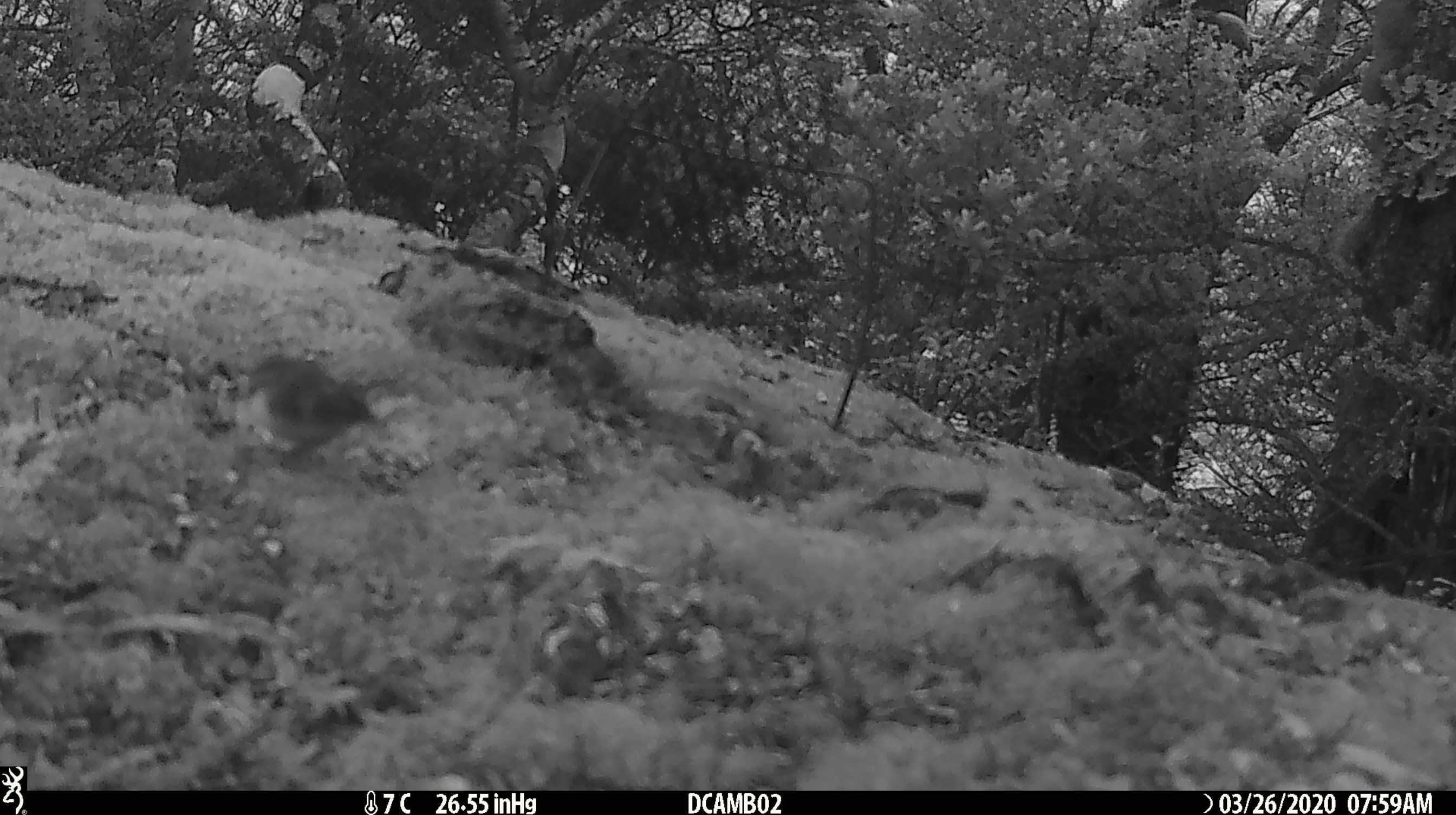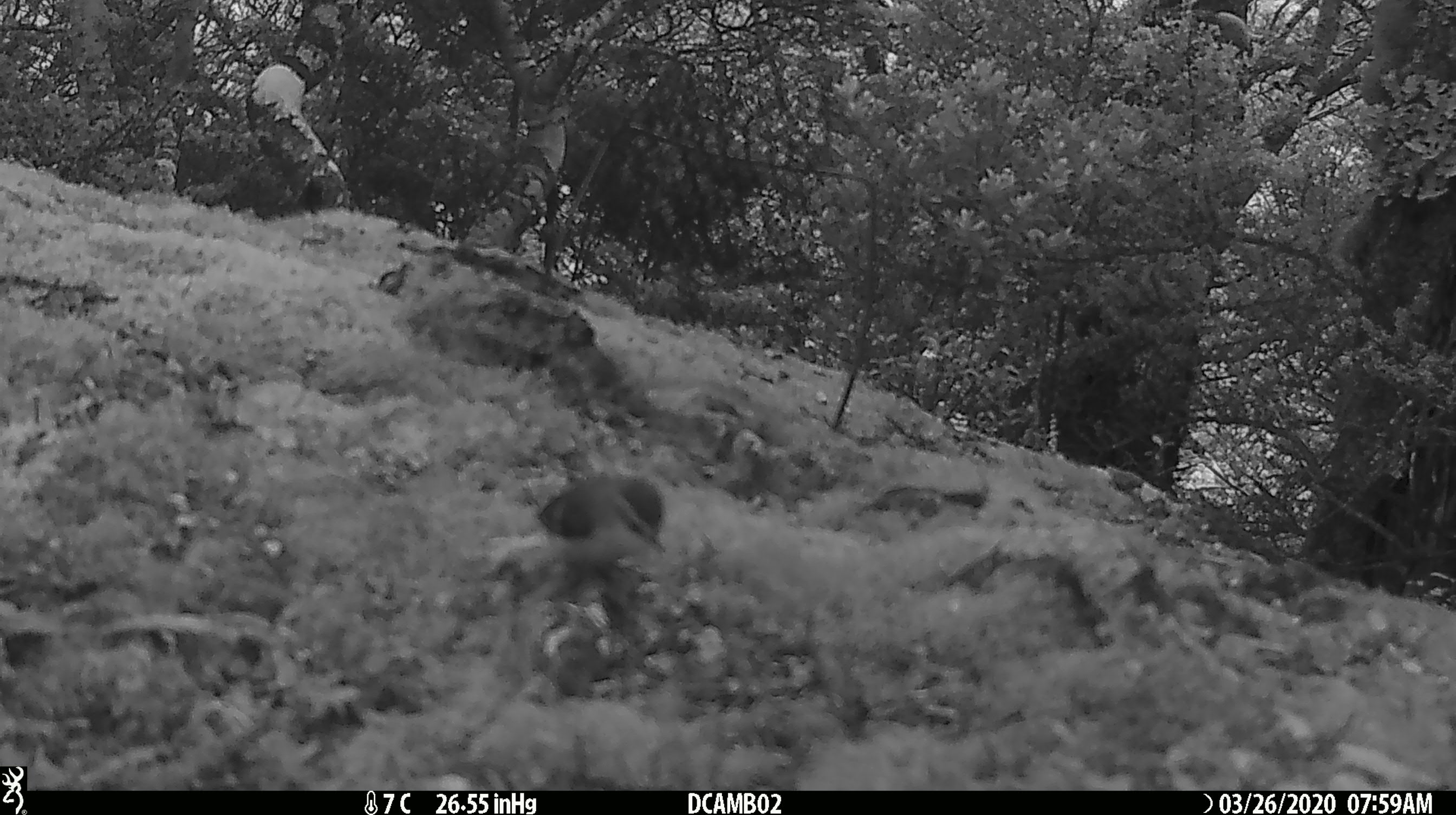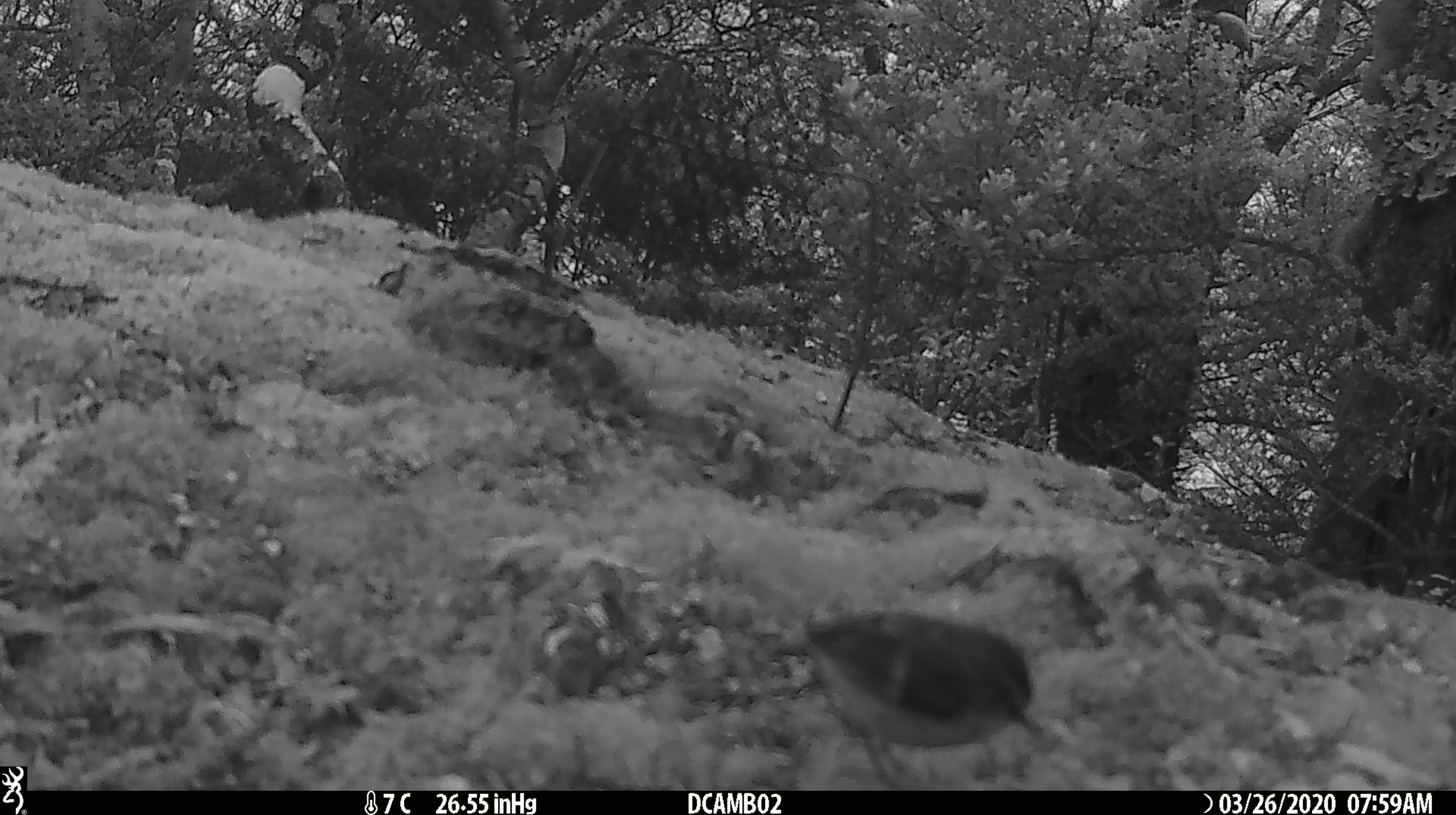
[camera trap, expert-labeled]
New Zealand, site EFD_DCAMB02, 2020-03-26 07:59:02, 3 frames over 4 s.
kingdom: Animalia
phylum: Chordata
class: Aves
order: Passeriformes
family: Acanthisittidae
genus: Acanthisitta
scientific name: Acanthisitta chloris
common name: rifleman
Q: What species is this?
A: Rifleman (Acanthisitta chloris).